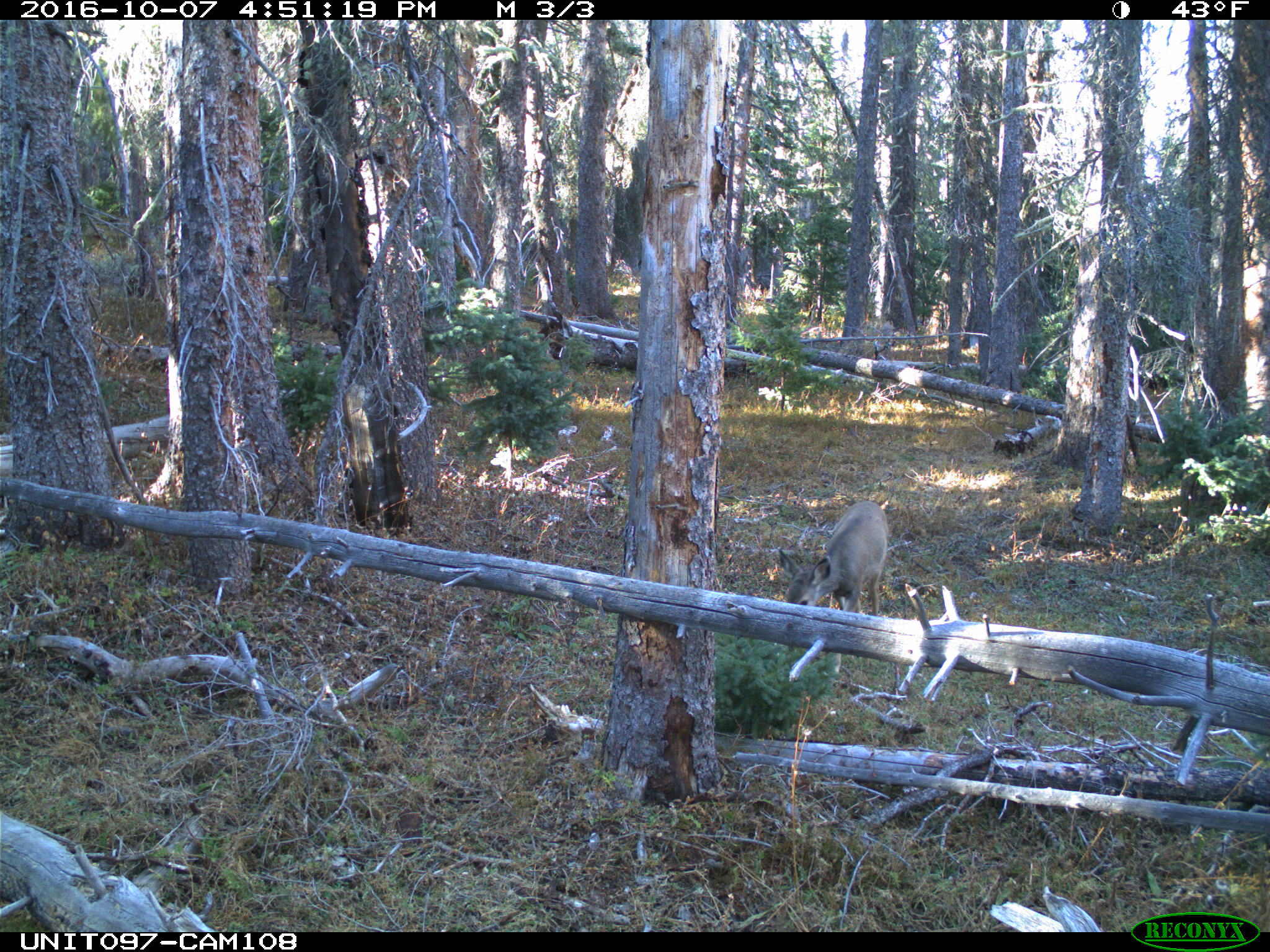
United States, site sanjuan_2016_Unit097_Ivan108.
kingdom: Animalia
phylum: Chordata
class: Mammalia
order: Artiodactyla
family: Cervidae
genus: Odocoileus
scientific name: Odocoileus hemionus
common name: mule deer